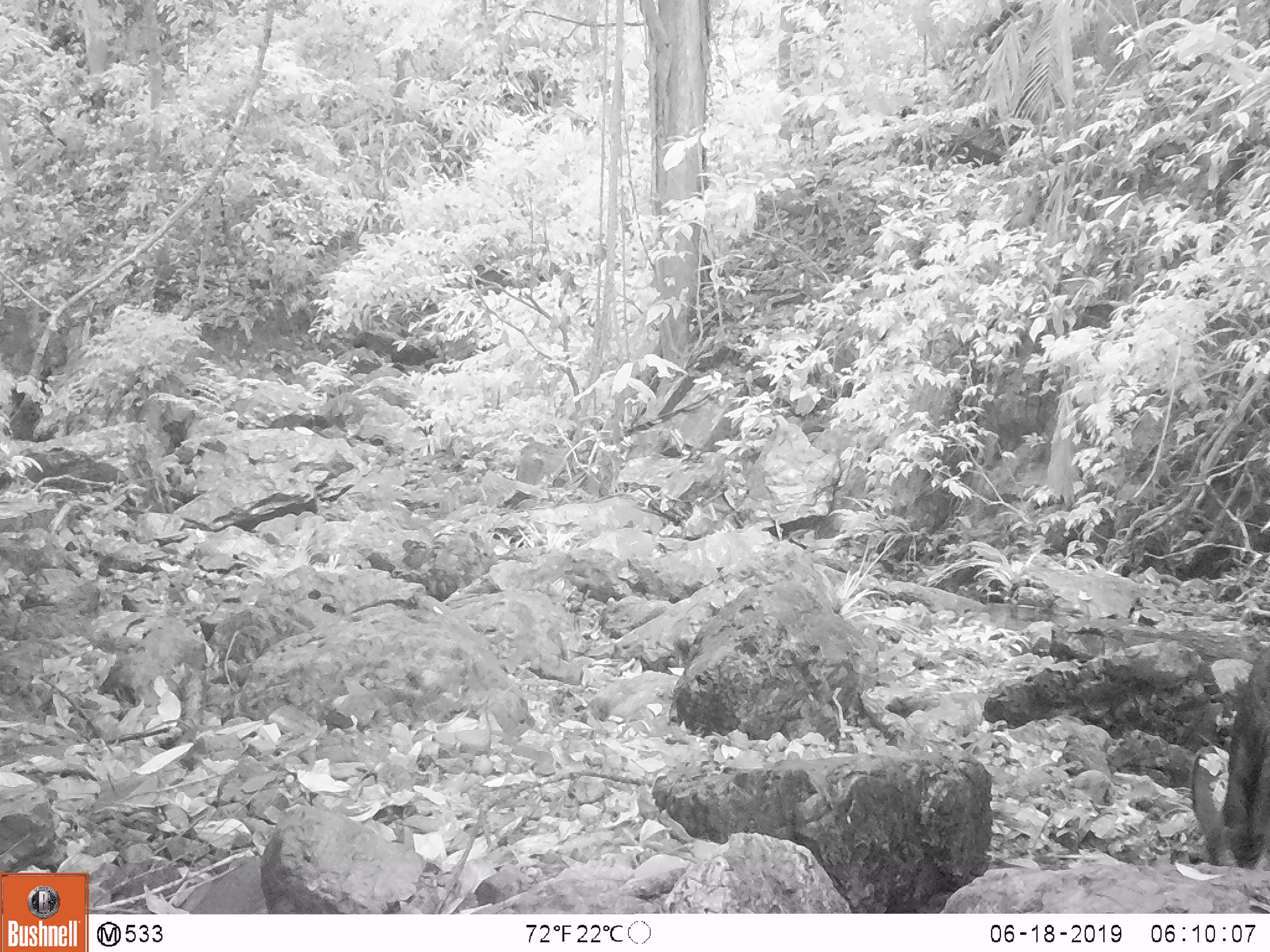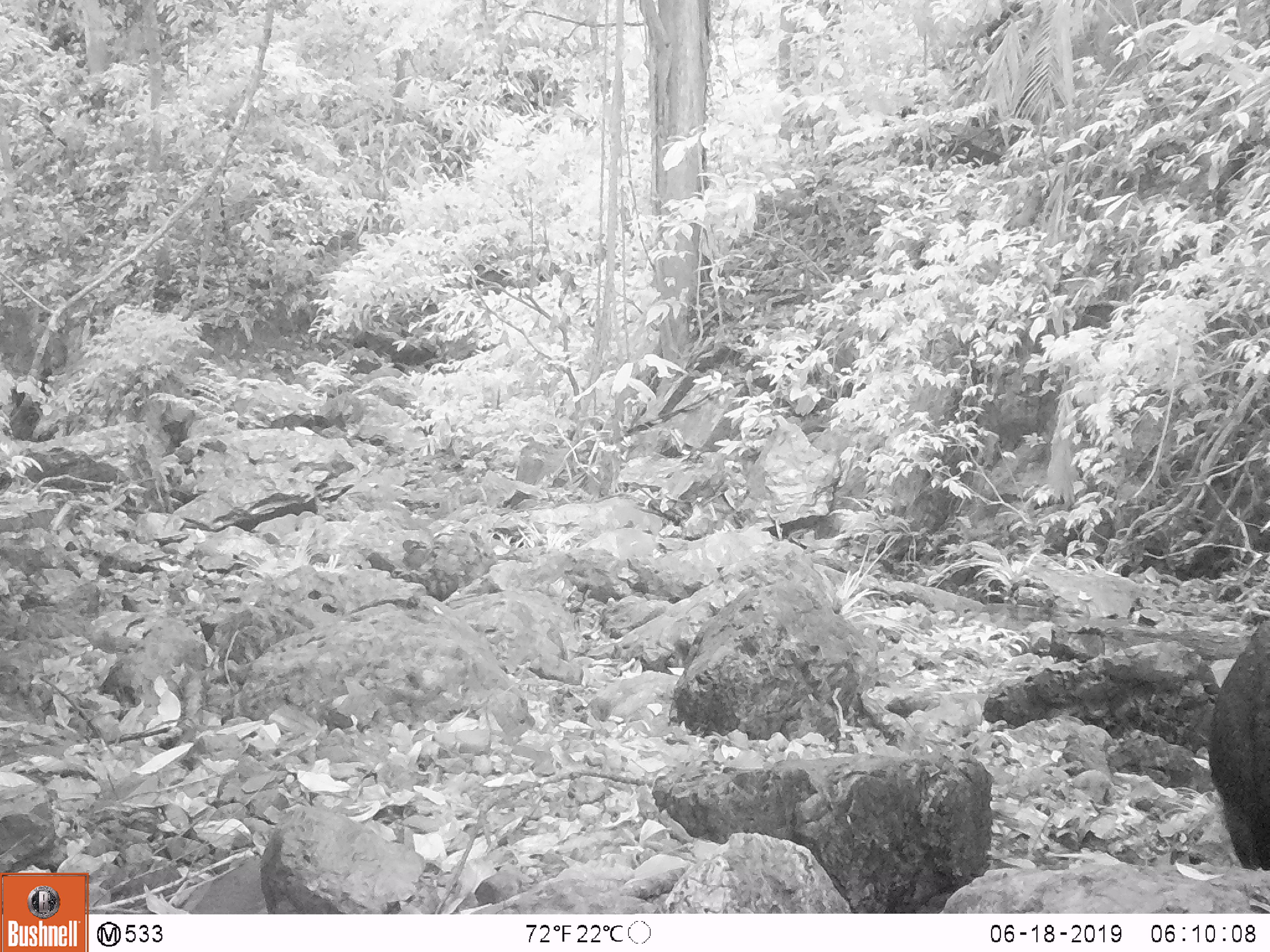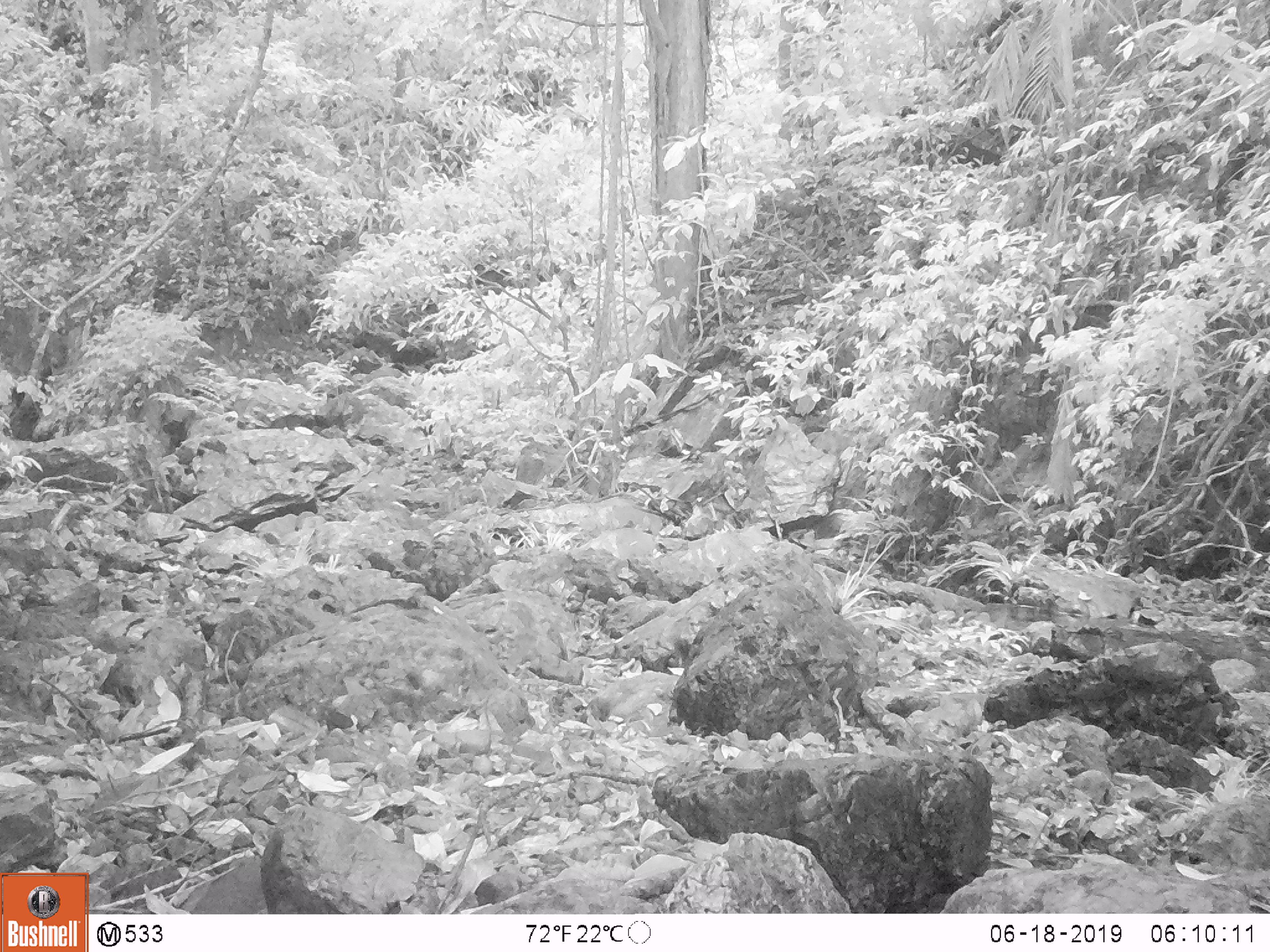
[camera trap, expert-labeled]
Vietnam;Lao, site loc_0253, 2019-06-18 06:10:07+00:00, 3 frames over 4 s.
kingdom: Animalia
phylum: Chordata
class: Mammalia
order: Artiodactyla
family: Bovidae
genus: Capricornis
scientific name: Capricornis sumatraensis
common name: chinese serow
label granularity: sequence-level